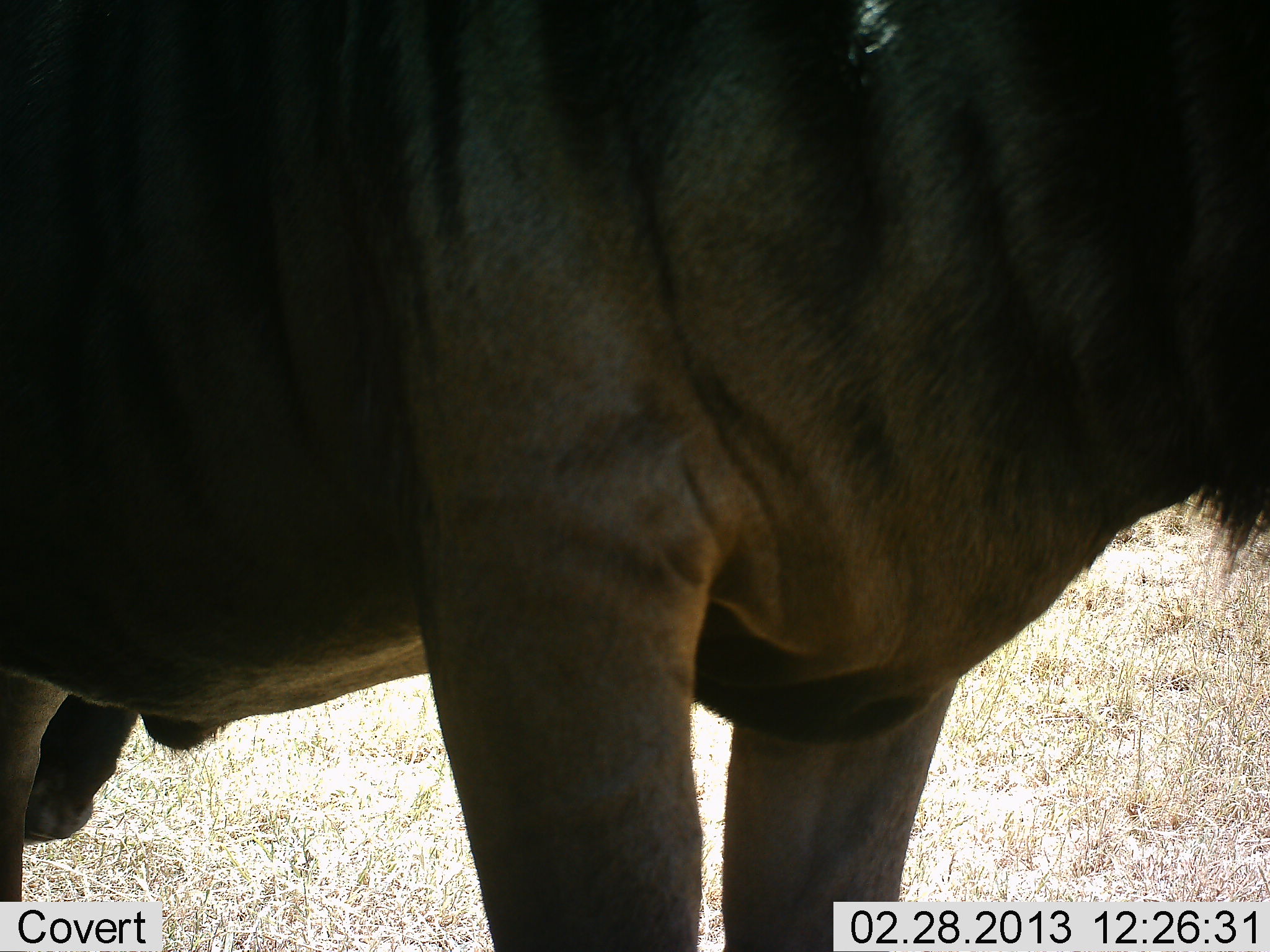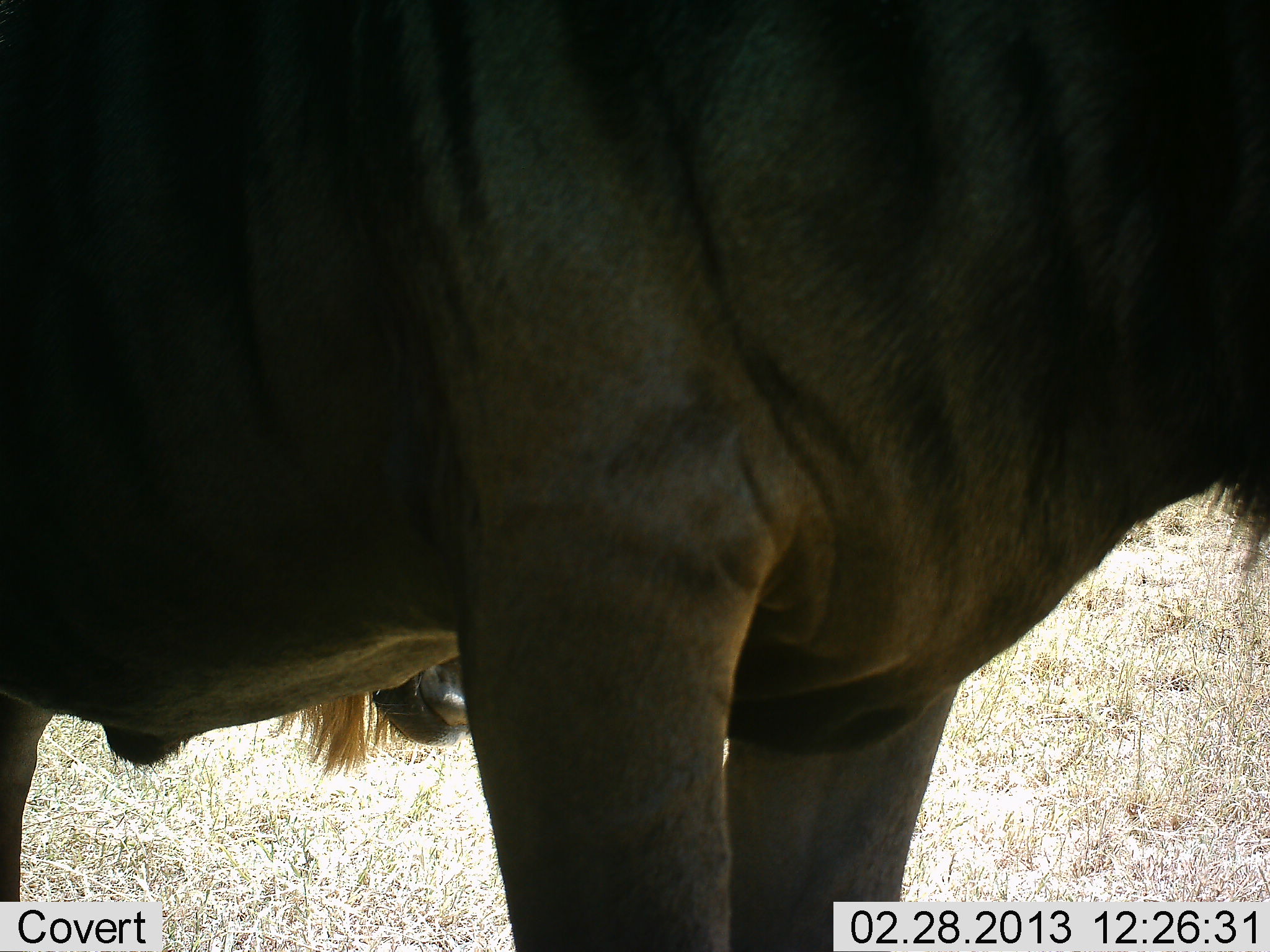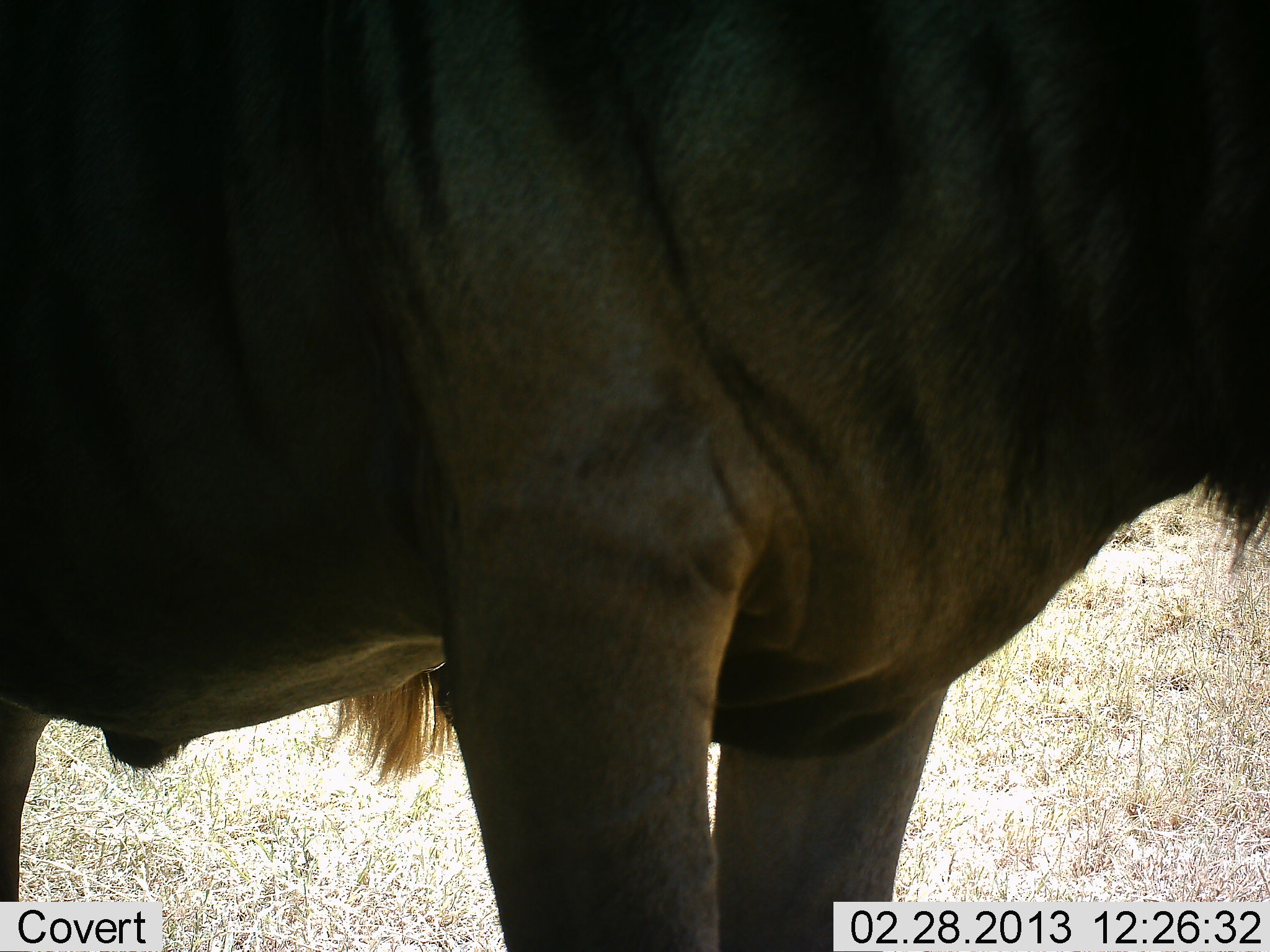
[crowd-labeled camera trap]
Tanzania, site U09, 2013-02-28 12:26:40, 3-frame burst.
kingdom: Animalia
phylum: Chordata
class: Mammalia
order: Artiodactyla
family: Bovidae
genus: Connochaetes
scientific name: Connochaetes taurinus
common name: blue wildebeest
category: wildebeest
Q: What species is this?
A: Wildebeest (blue wildebeest) (Connochaetes taurinus).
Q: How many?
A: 1.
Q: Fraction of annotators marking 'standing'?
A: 93%.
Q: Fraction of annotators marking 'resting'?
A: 0%.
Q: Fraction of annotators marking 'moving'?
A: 4%.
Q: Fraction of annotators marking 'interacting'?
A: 4%.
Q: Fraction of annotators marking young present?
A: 0%.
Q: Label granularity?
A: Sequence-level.